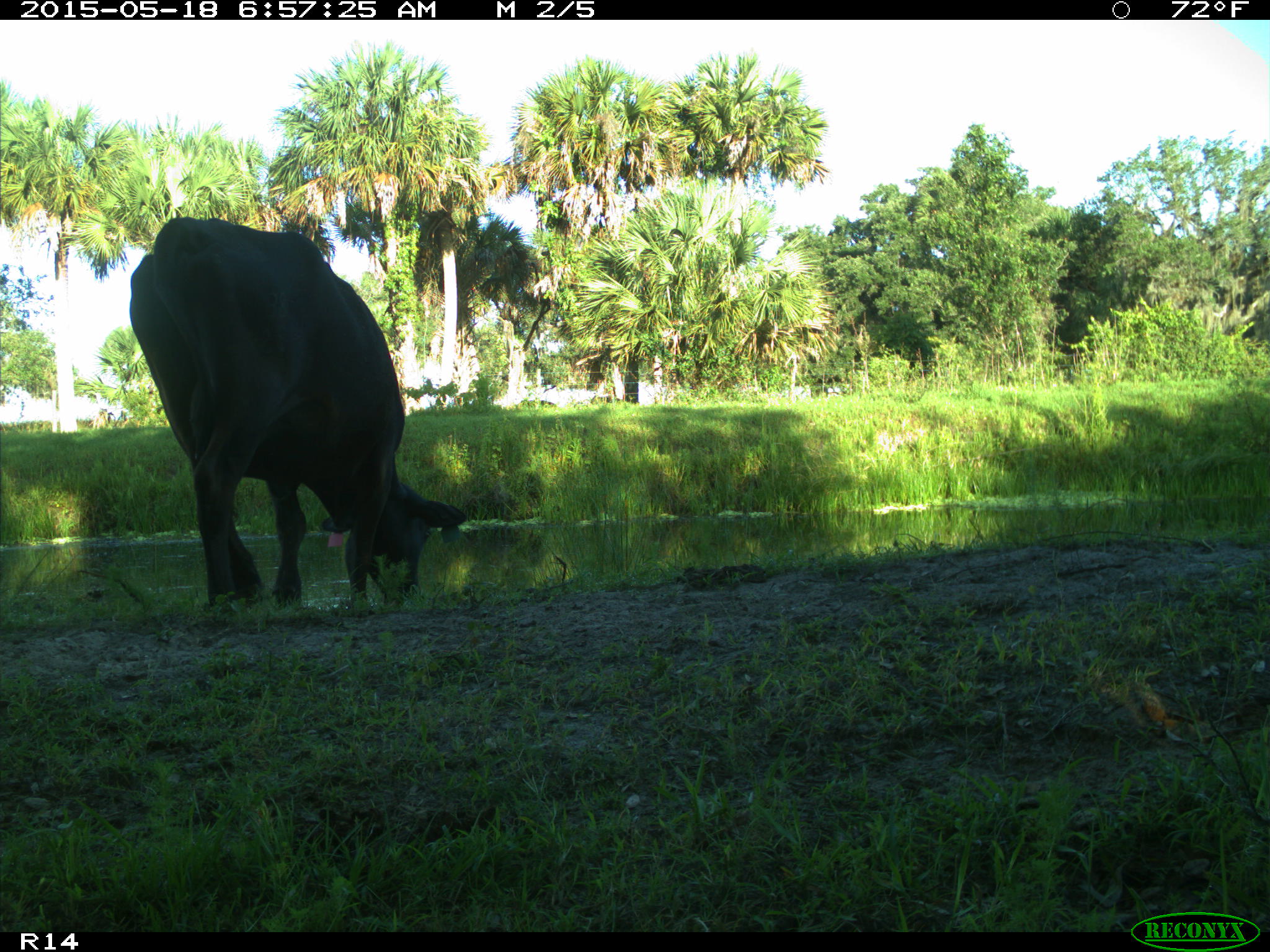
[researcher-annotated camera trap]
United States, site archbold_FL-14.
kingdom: Animalia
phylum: Chordata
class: Mammalia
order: Artiodactyla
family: Bovidae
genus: Bos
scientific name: Bos taurus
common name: domestic cow